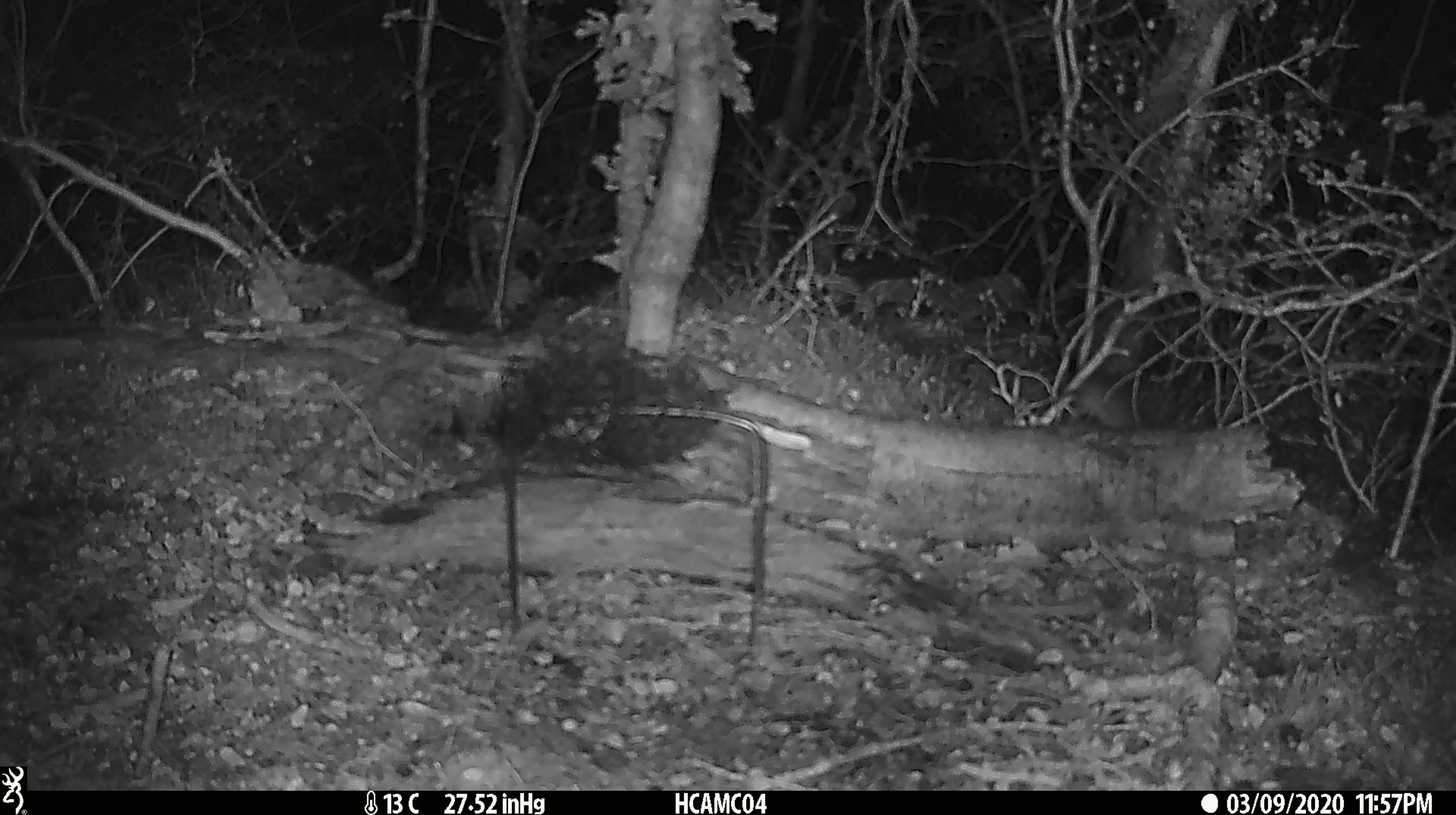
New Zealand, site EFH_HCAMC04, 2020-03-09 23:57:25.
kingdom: Animalia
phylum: Chordata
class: Mammalia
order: Rodentia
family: Muridae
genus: Mus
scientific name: Mus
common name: mouse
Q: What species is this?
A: Mouse (Mus).